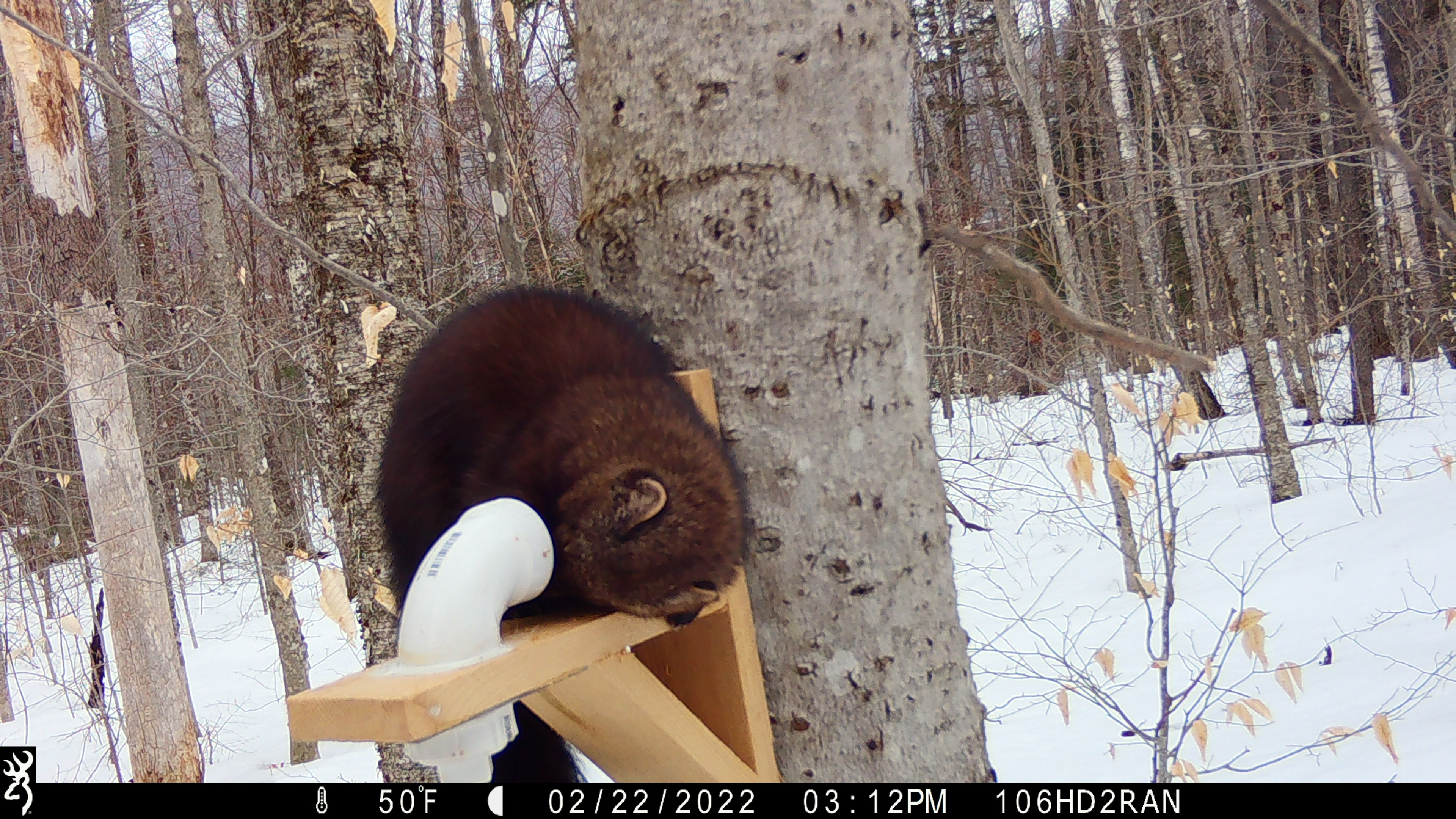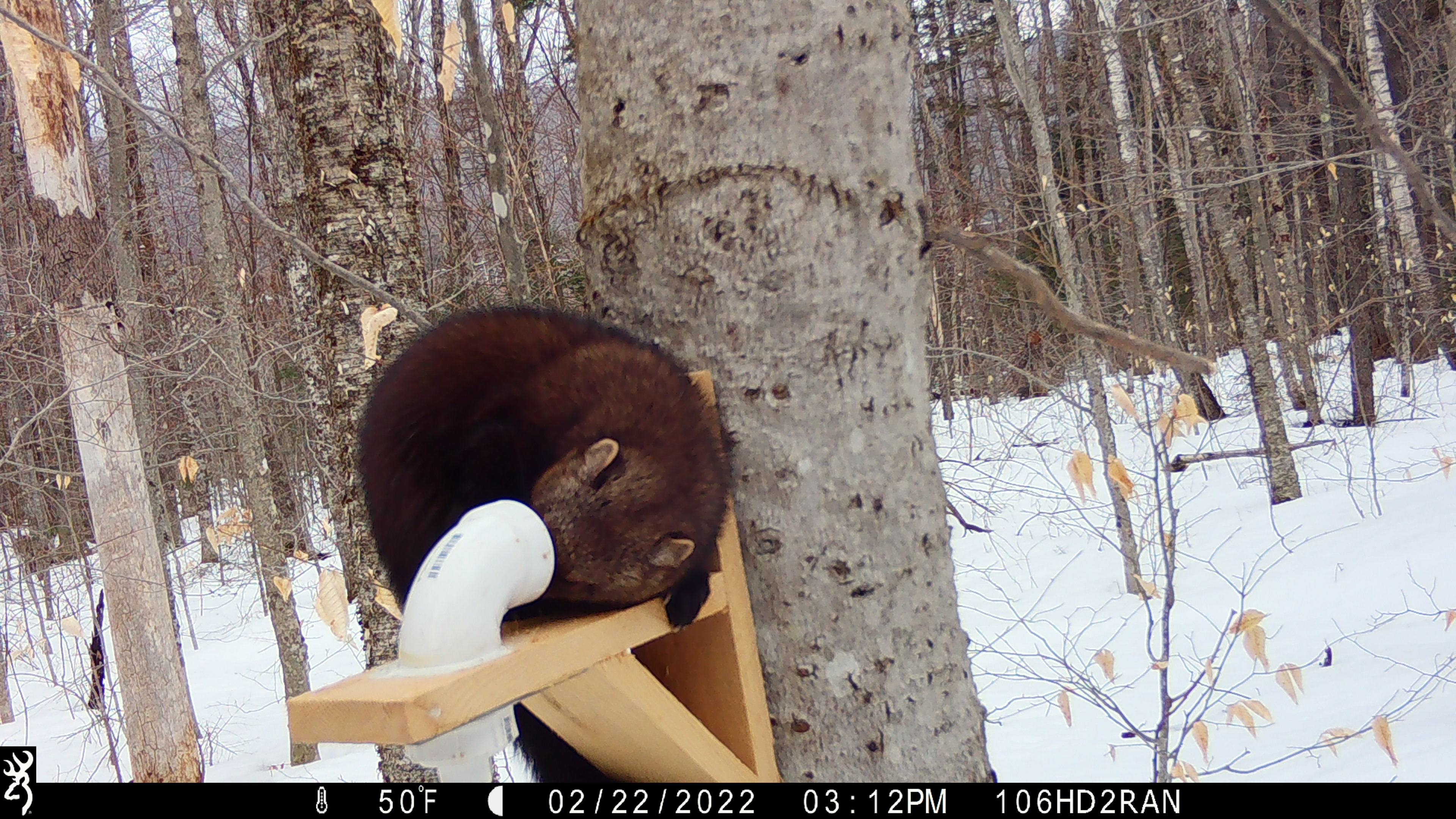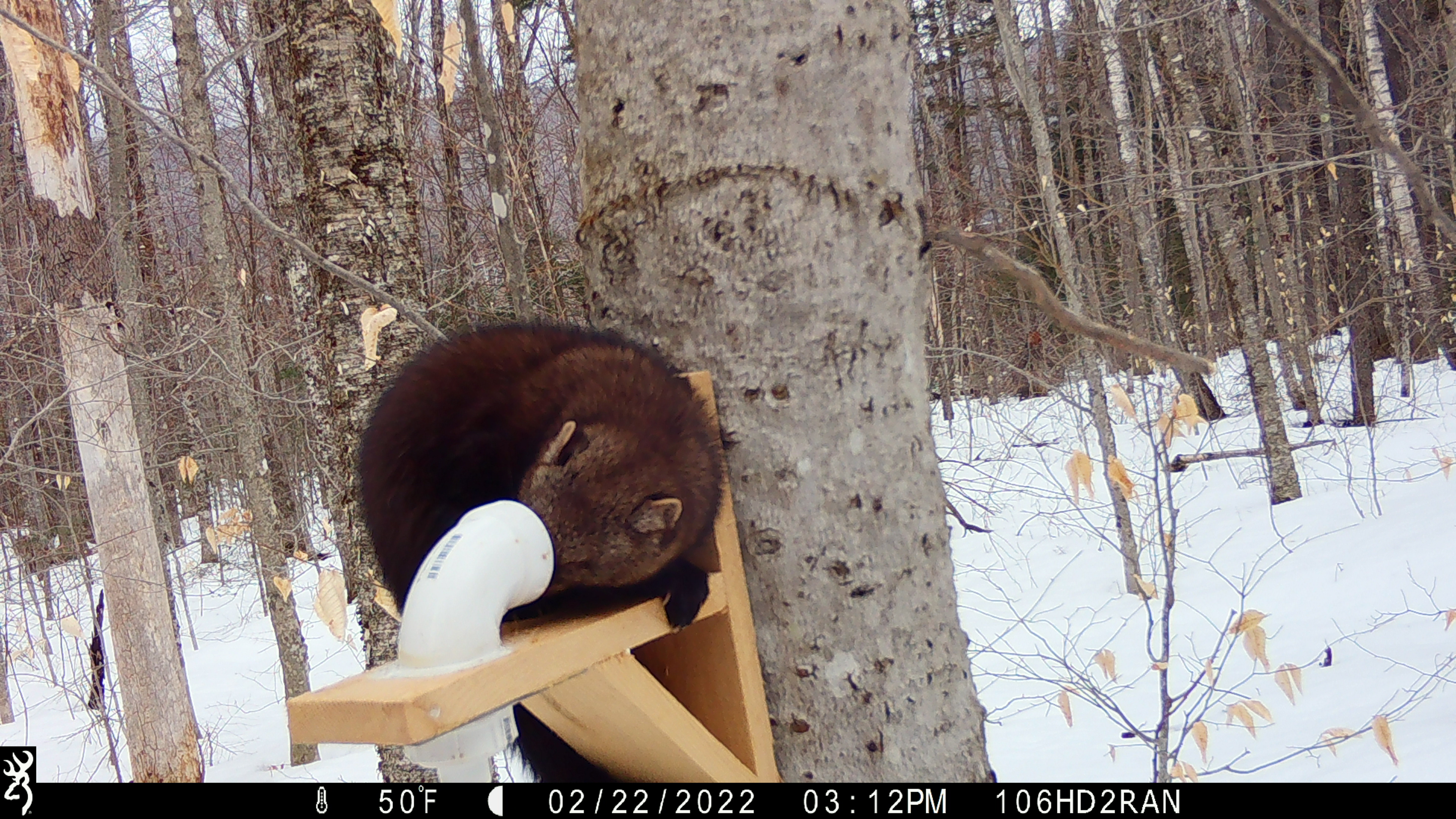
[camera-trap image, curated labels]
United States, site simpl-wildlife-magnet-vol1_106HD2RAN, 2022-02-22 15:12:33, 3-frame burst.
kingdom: Animalia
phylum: Chordata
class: Mammalia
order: Carnivora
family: Mustelidae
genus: Pekania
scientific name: Pekania pennanti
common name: fisher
Fisher (Pekania pennanti).